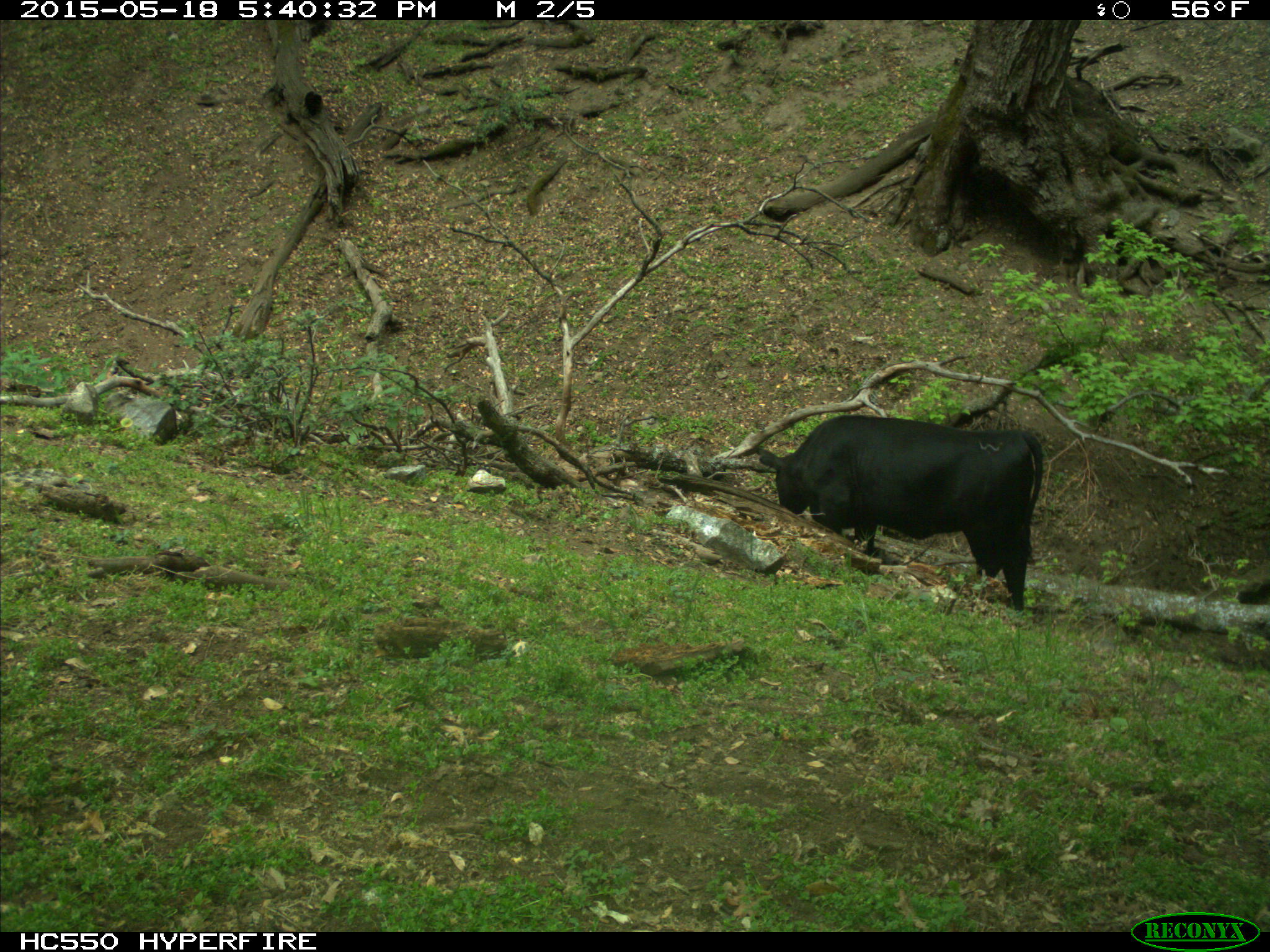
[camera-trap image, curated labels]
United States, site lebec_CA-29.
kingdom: Animalia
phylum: Chordata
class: Mammalia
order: Artiodactyla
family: Bovidae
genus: Bos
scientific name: Bos taurus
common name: domestic cow